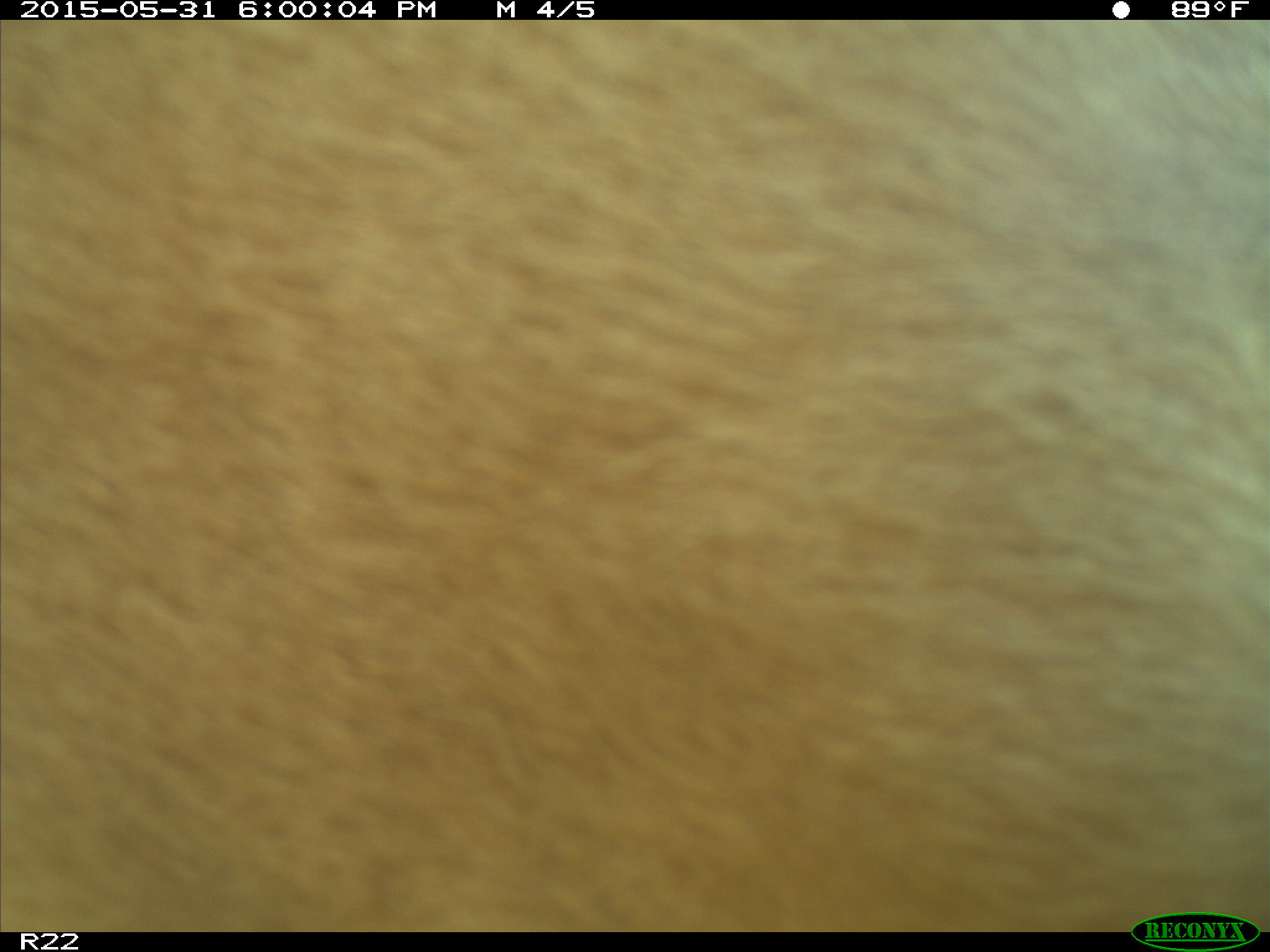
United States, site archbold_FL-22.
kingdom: Animalia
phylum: Chordata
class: Mammalia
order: Artiodactyla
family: Bovidae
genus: Bos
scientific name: Bos taurus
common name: domestic cow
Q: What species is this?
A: Bos taurus (domestic cow).